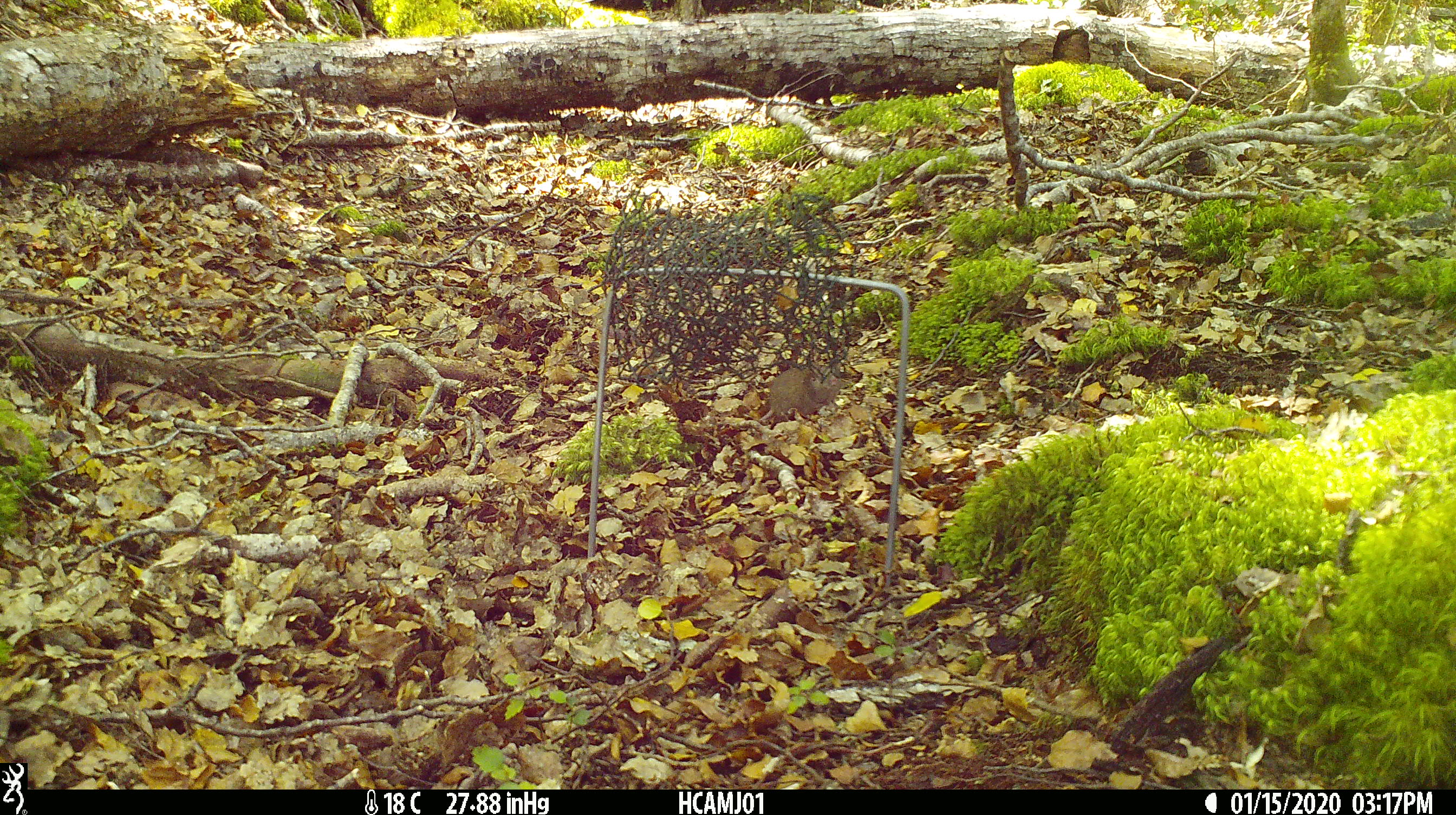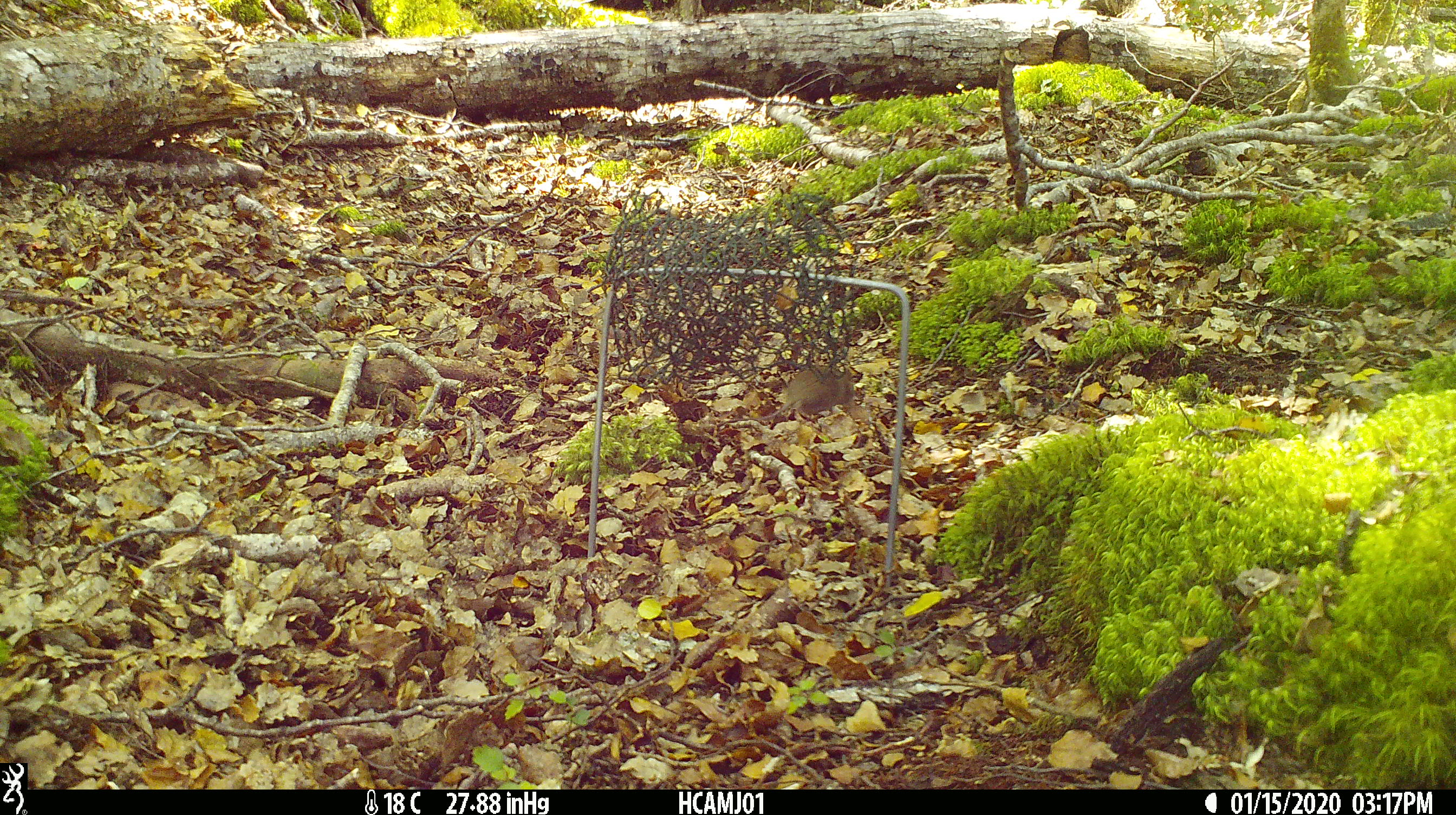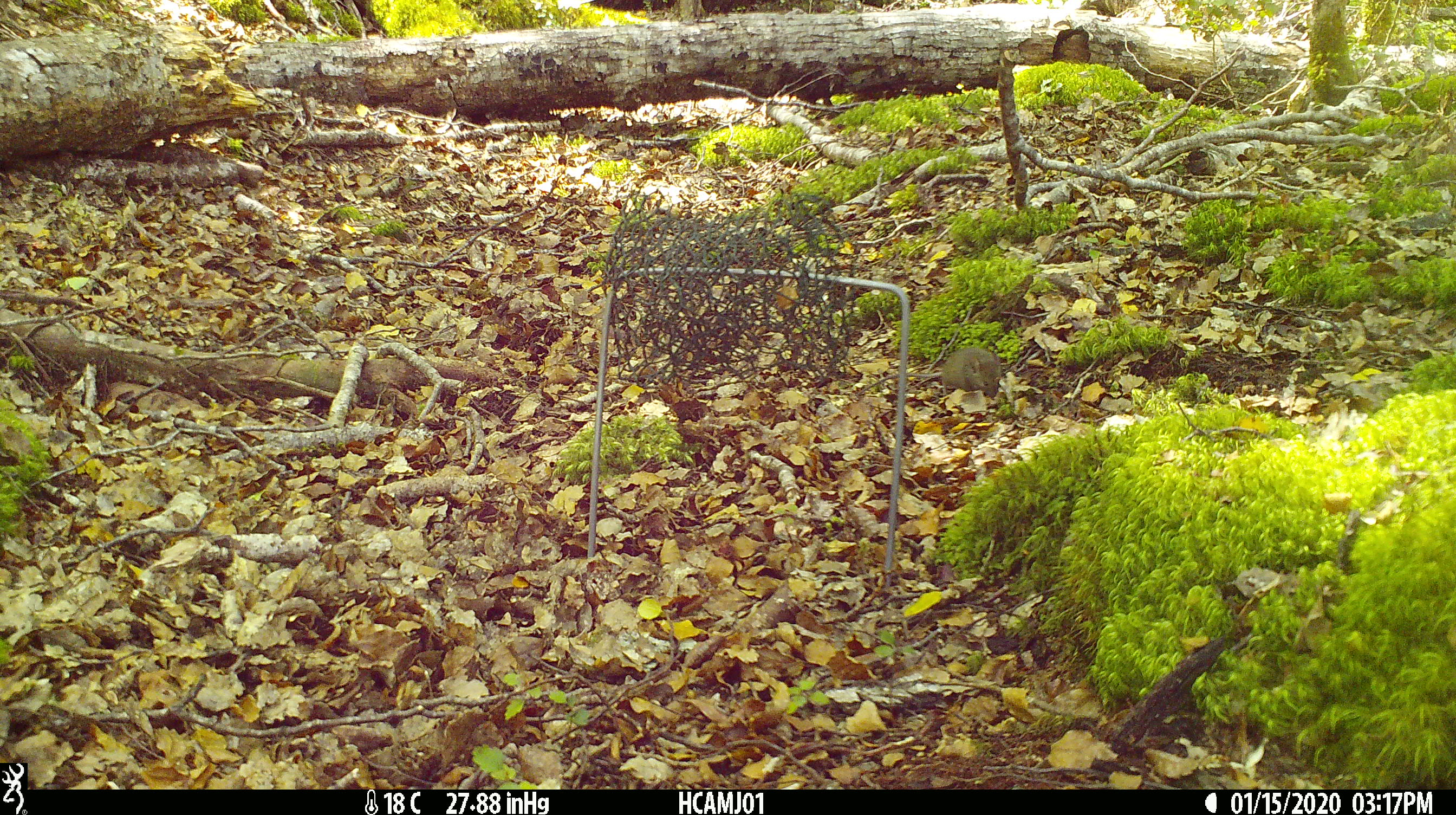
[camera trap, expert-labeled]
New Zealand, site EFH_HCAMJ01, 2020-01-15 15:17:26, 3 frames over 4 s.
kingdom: Animalia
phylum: Chordata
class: Mammalia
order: Rodentia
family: Muridae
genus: Mus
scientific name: Mus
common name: mouse